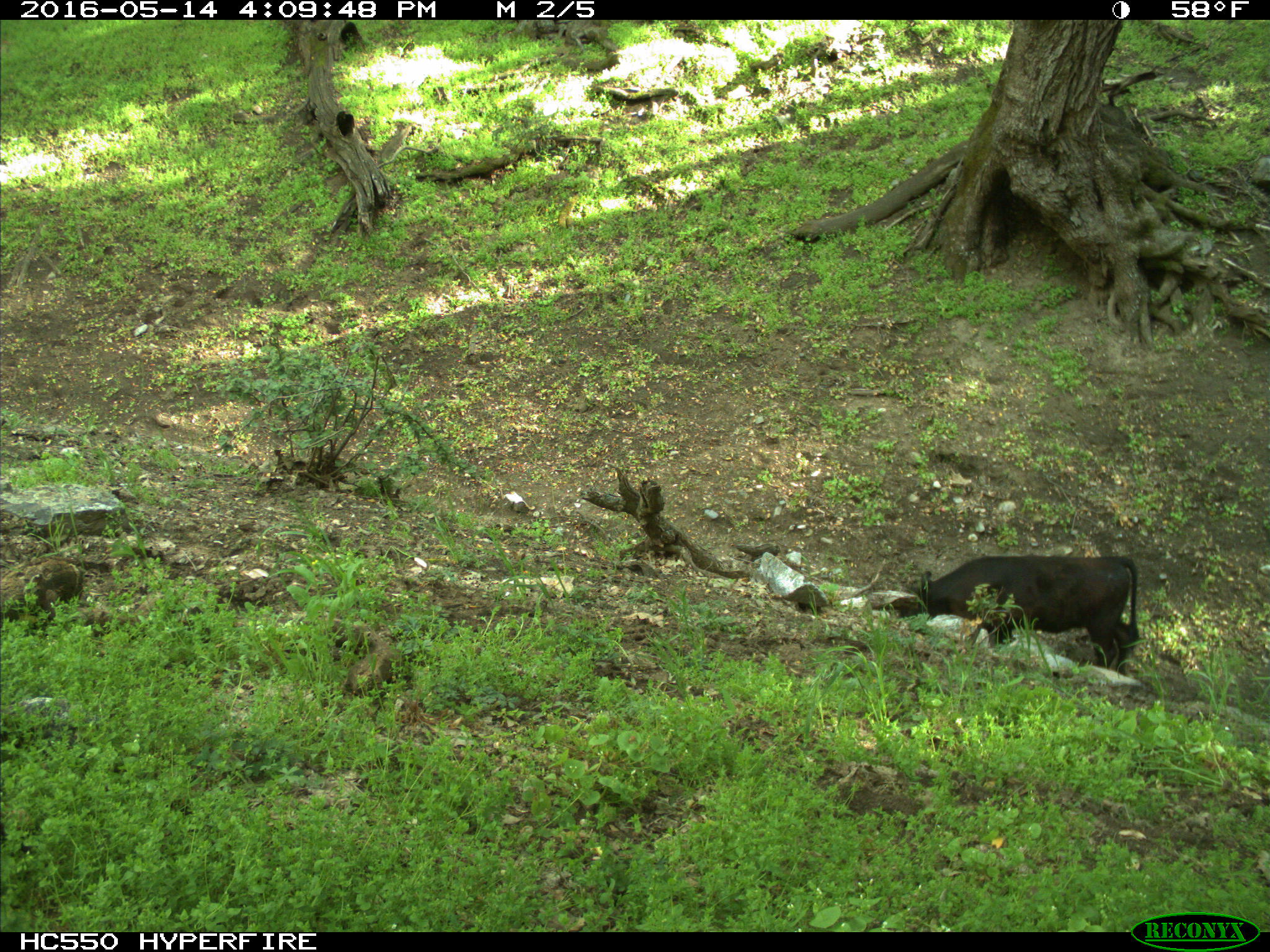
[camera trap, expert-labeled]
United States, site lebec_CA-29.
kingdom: Animalia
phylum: Chordata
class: Mammalia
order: Artiodactyla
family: Bovidae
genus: Bos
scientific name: Bos taurus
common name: domestic cow